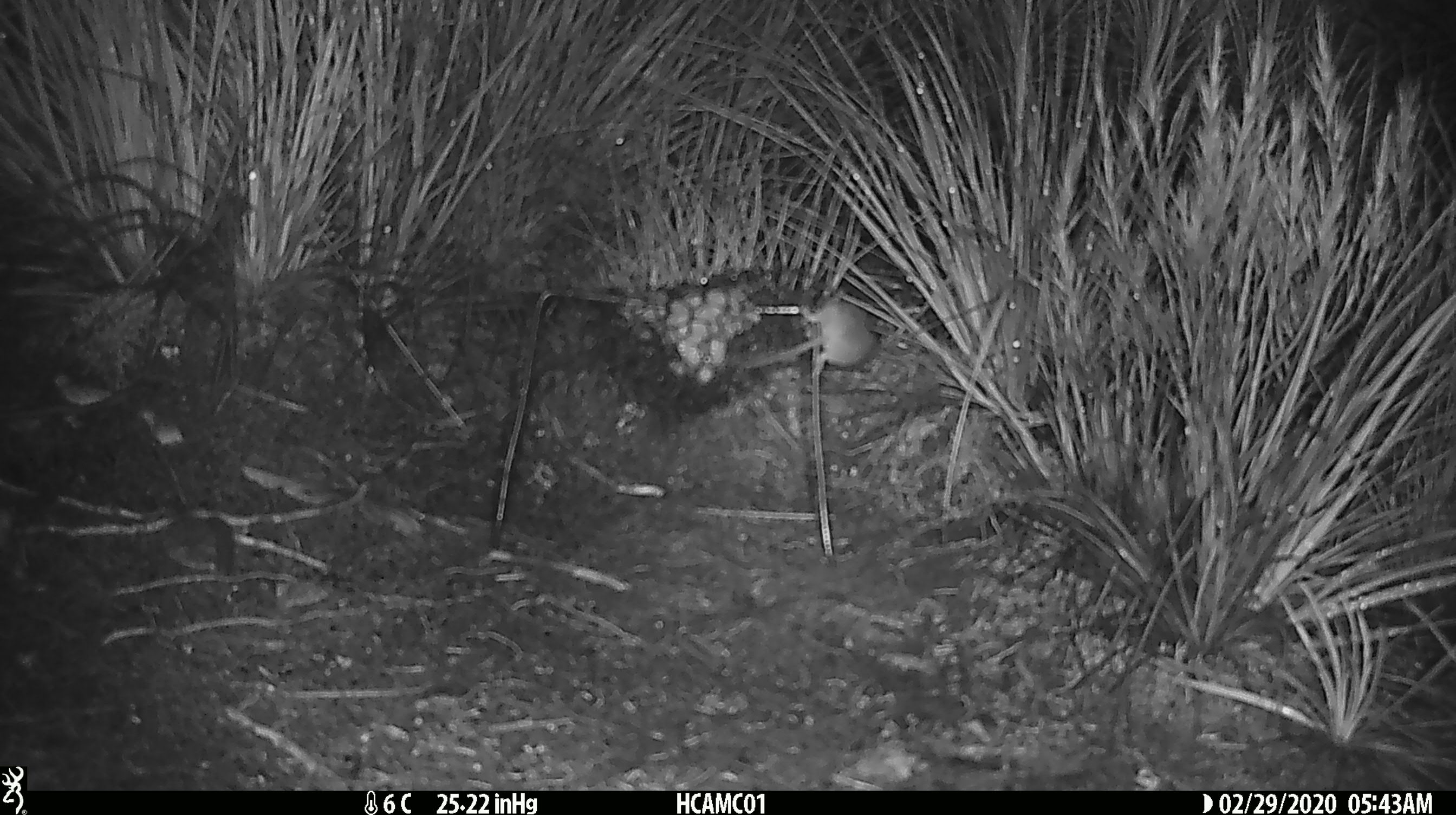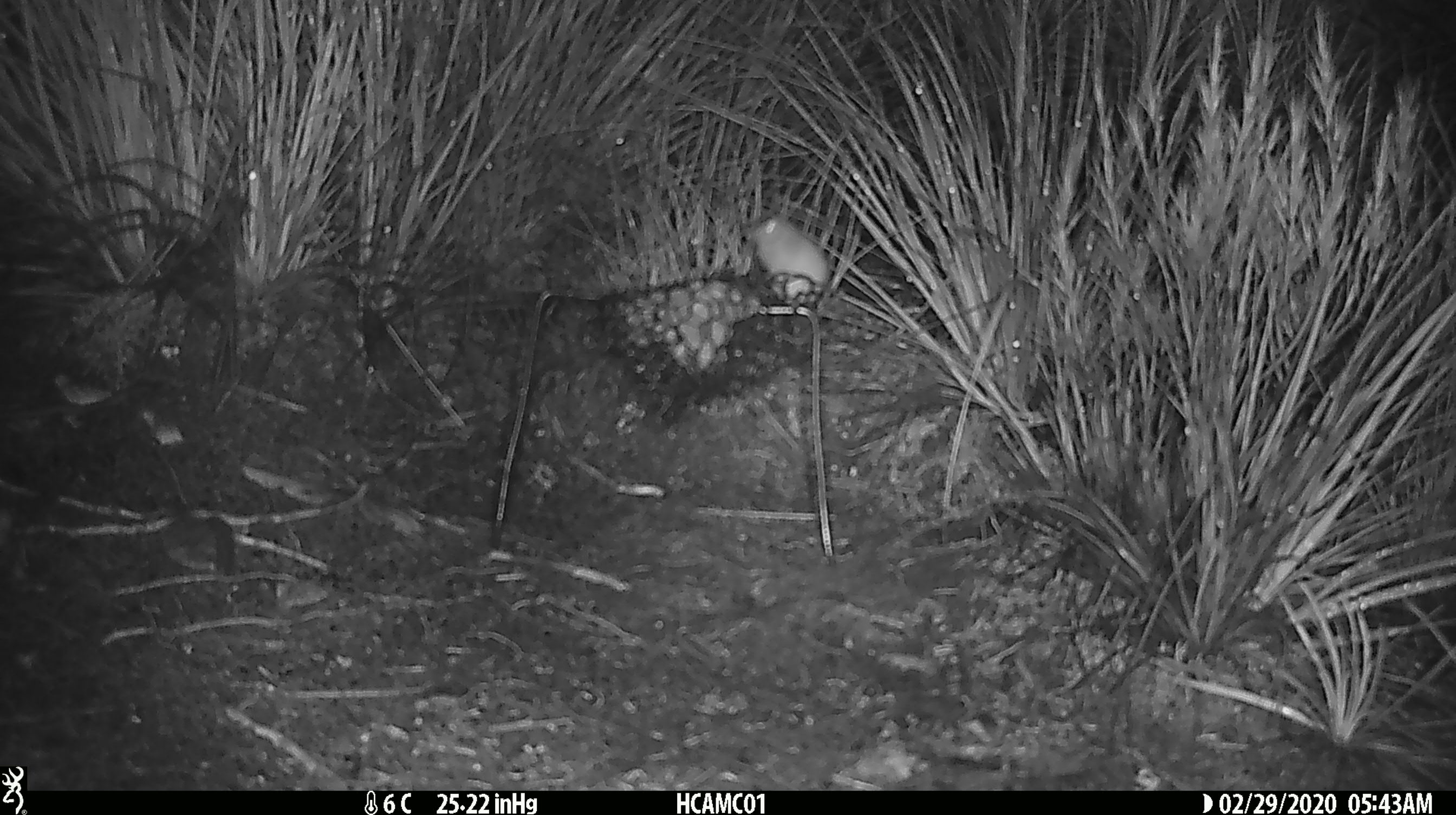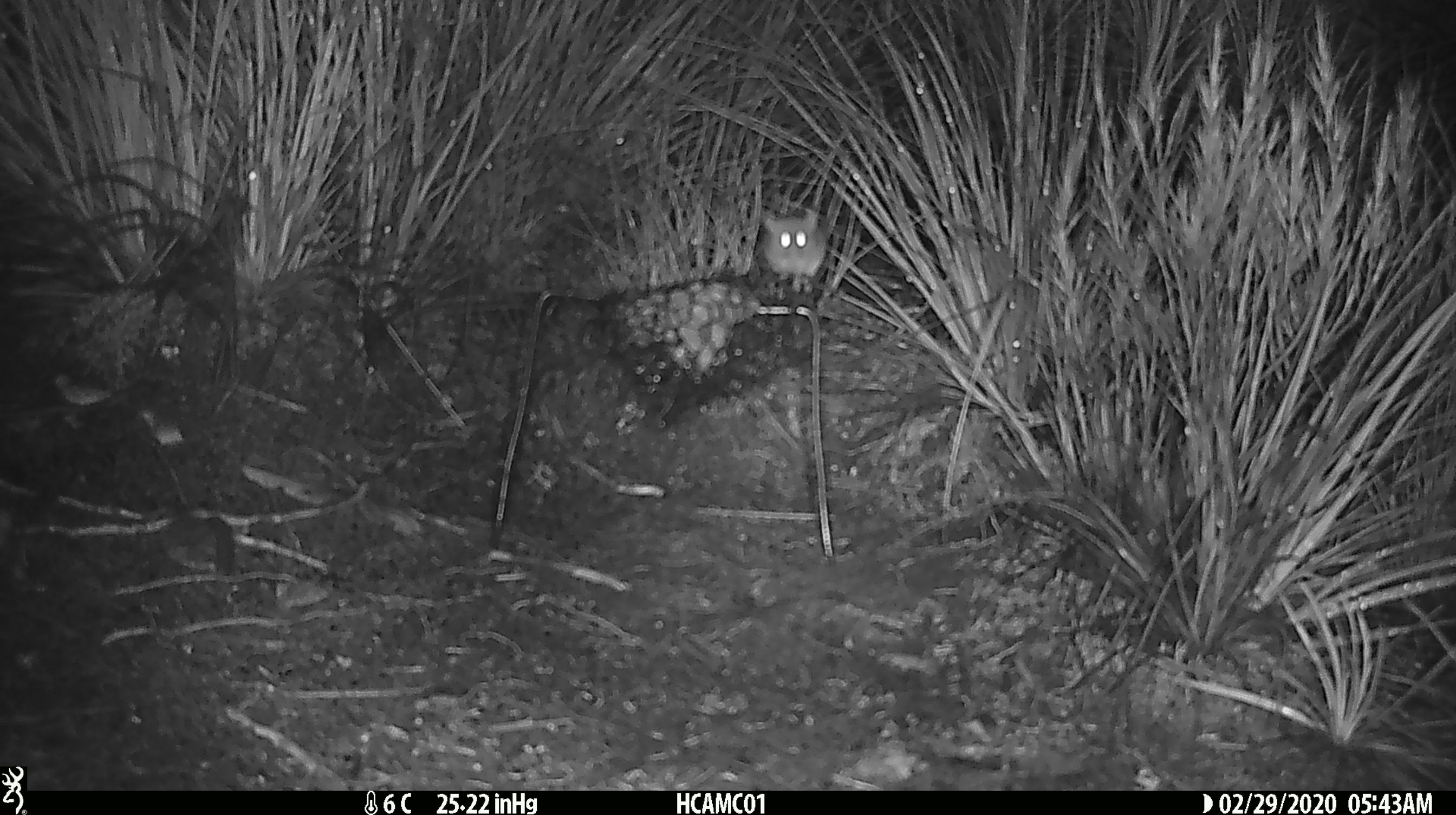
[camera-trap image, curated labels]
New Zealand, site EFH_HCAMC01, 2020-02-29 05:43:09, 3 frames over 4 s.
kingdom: Animalia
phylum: Chordata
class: Mammalia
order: Rodentia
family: Muridae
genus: Mus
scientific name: Mus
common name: mouse